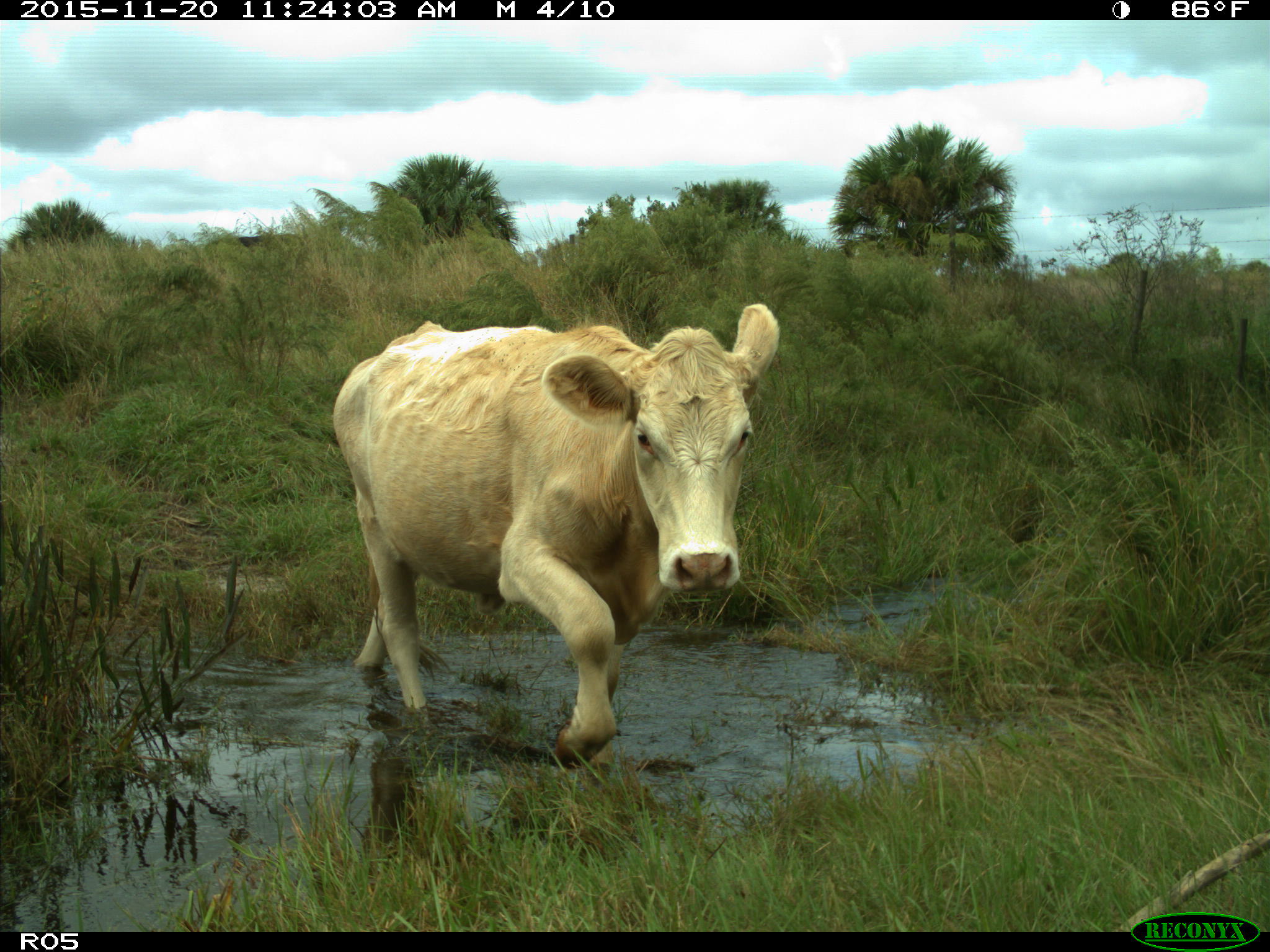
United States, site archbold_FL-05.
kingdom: Animalia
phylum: Chordata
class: Mammalia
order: Artiodactyla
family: Bovidae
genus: Bos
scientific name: Bos taurus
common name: domestic cow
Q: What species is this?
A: Bos taurus (domestic cow).